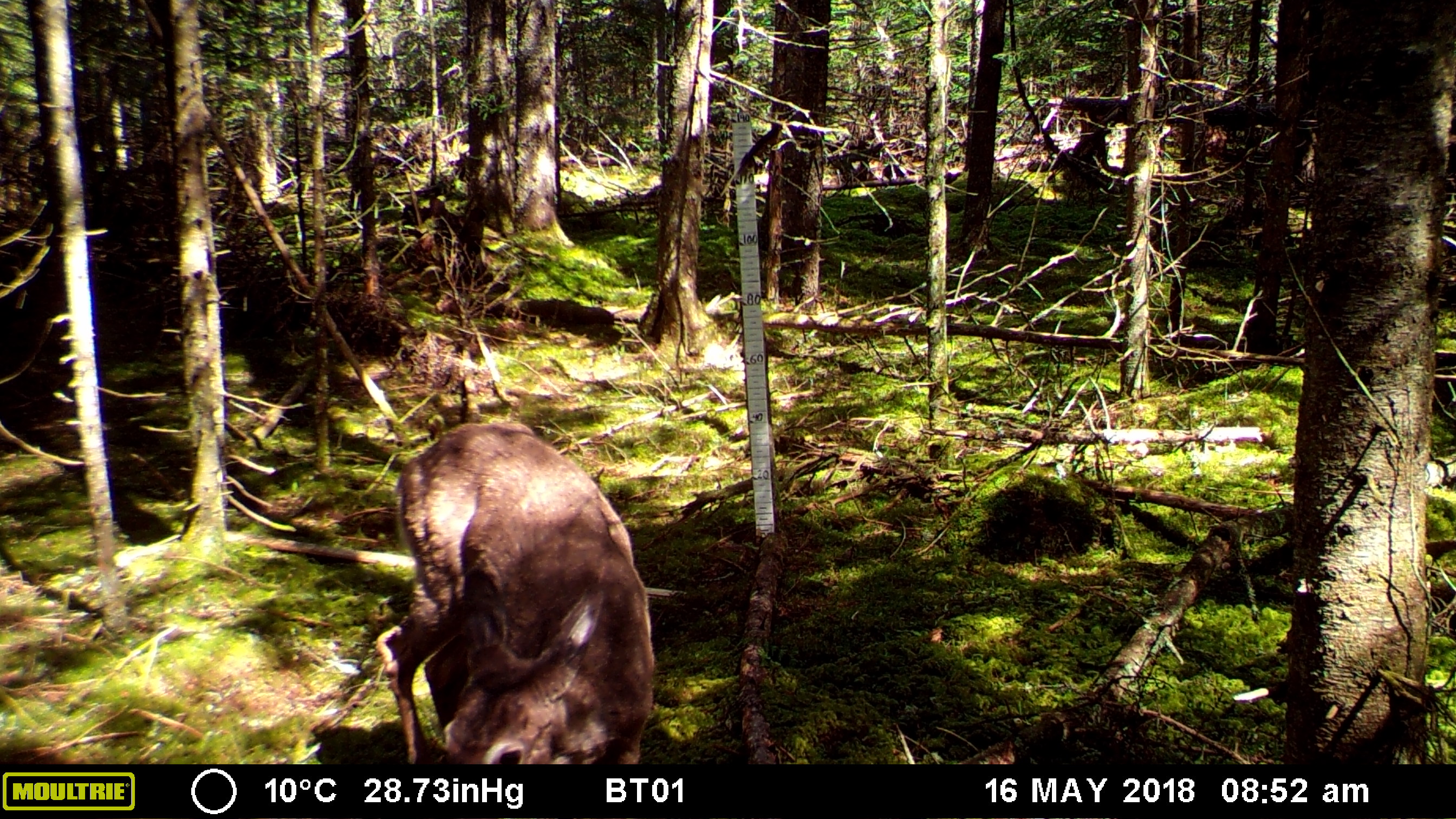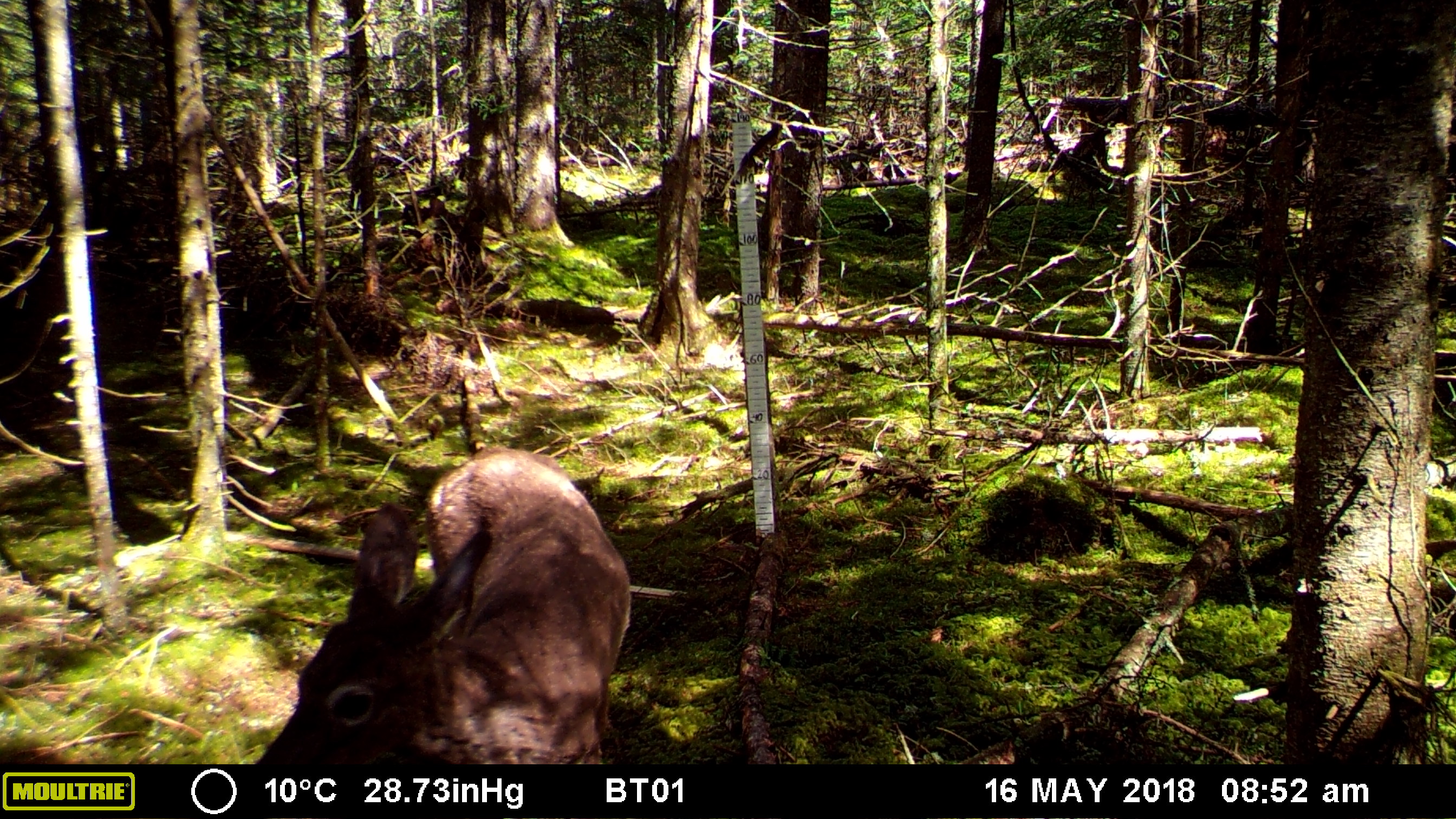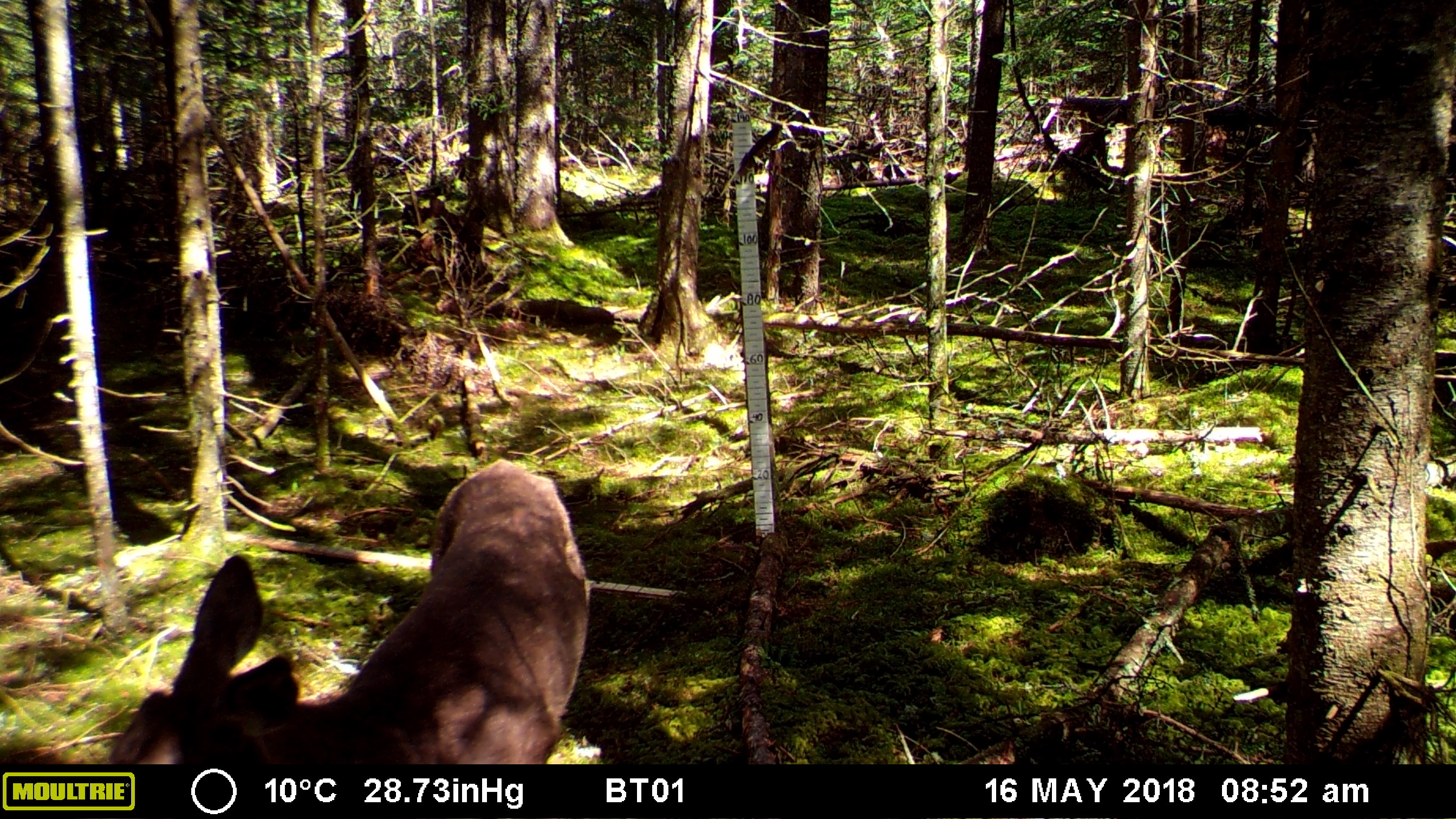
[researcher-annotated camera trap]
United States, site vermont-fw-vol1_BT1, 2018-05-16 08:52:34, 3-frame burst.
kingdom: Animalia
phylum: Chordata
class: Mammalia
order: Artiodactyla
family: Cervidae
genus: Odocoileus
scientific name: Odocoileus virginianus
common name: white-tailed deer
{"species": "white-tailed deer (Odocoileus virginianus)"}